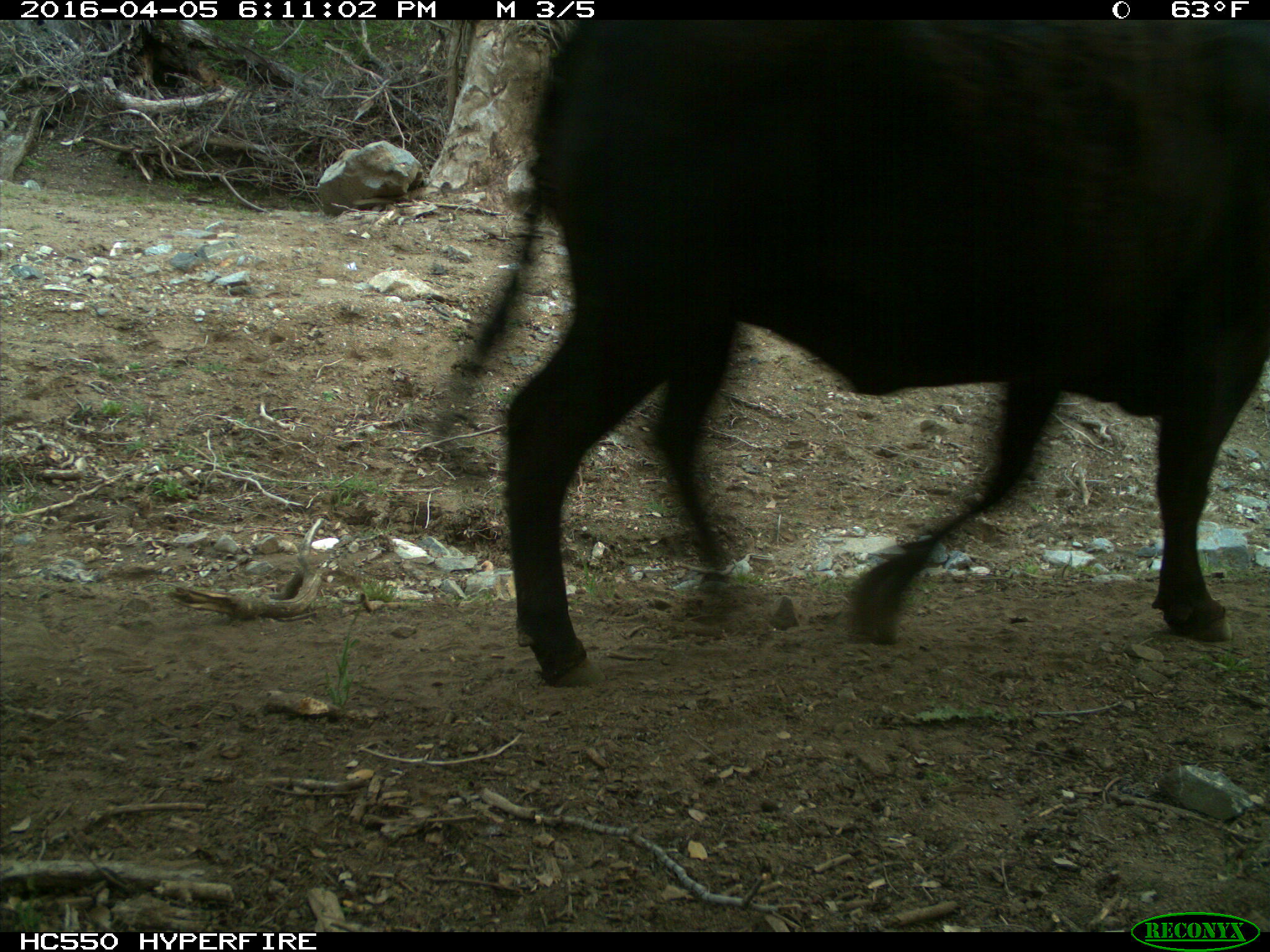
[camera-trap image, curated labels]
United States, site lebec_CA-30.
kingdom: Animalia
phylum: Chordata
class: Mammalia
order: Artiodactyla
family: Bovidae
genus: Bos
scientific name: Bos taurus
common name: domestic cow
Bos taurus (domestic cow).